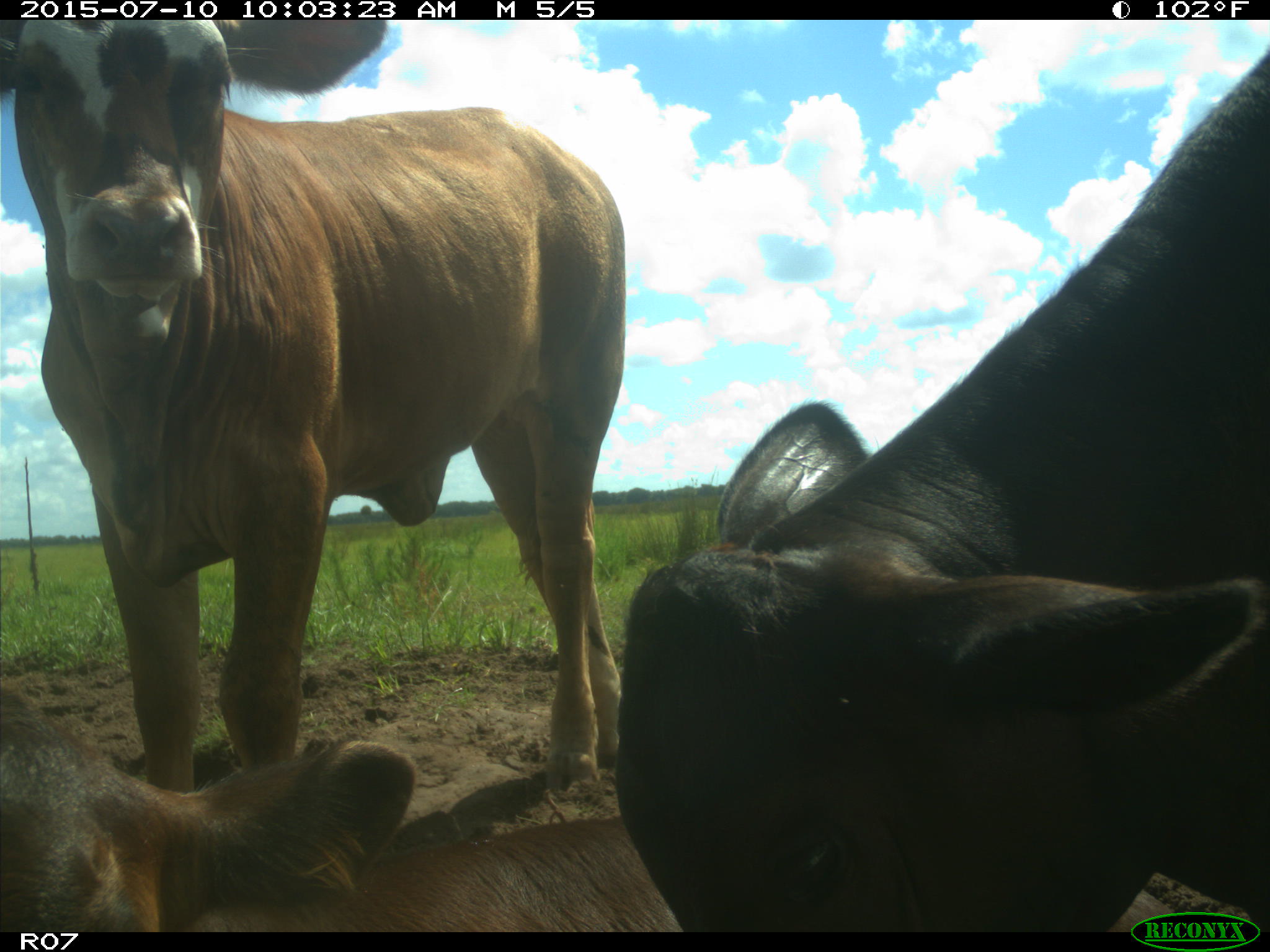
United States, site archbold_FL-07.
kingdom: Animalia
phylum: Chordata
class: Mammalia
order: Artiodactyla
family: Bovidae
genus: Bos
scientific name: Bos taurus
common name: domestic cow